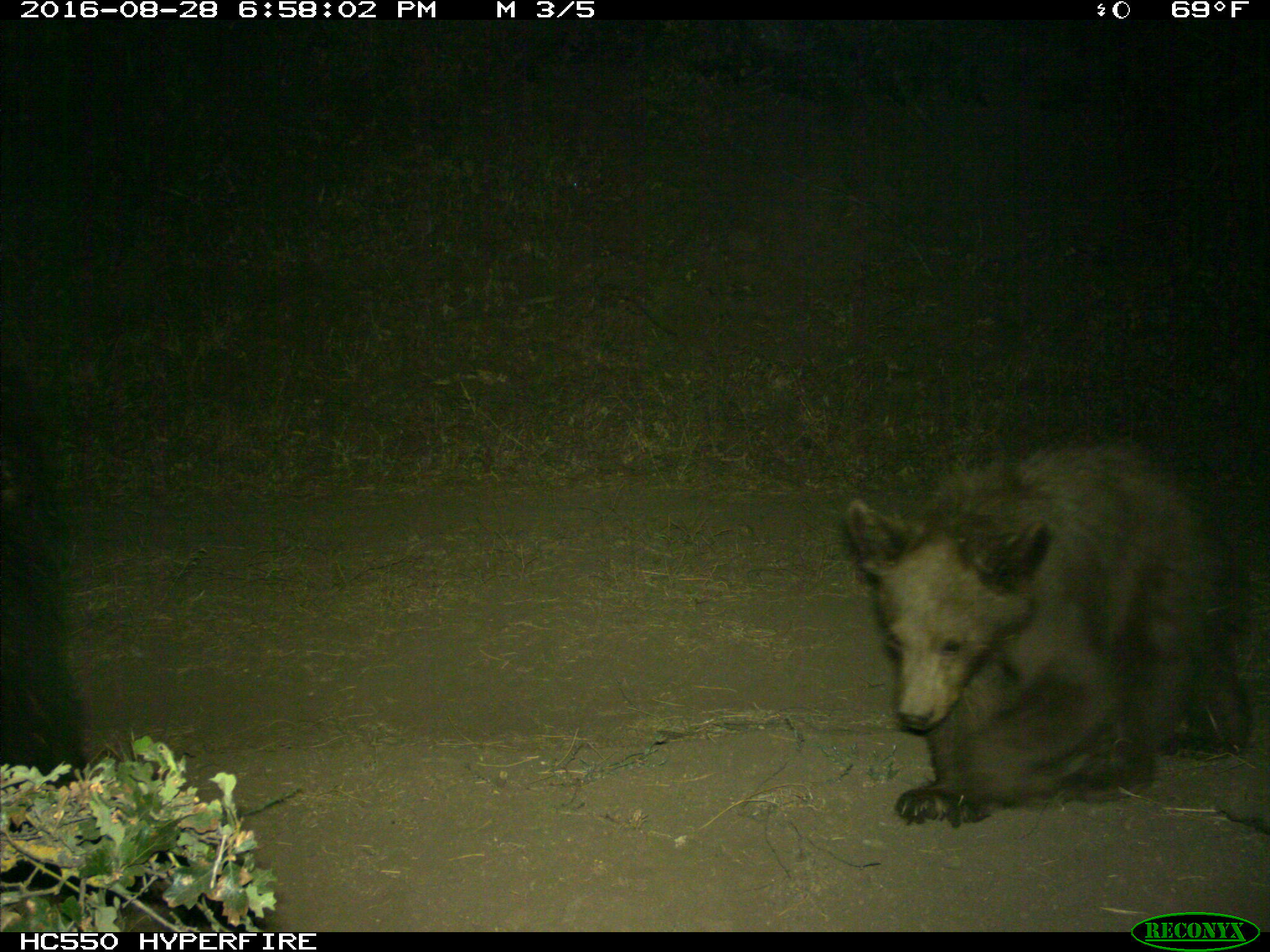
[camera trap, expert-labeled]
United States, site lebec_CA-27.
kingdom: Animalia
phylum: Chordata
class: Mammalia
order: Carnivora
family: Ursidae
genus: Ursus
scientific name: Ursus americanus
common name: american black bear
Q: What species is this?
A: Ursus americanus (american black bear).